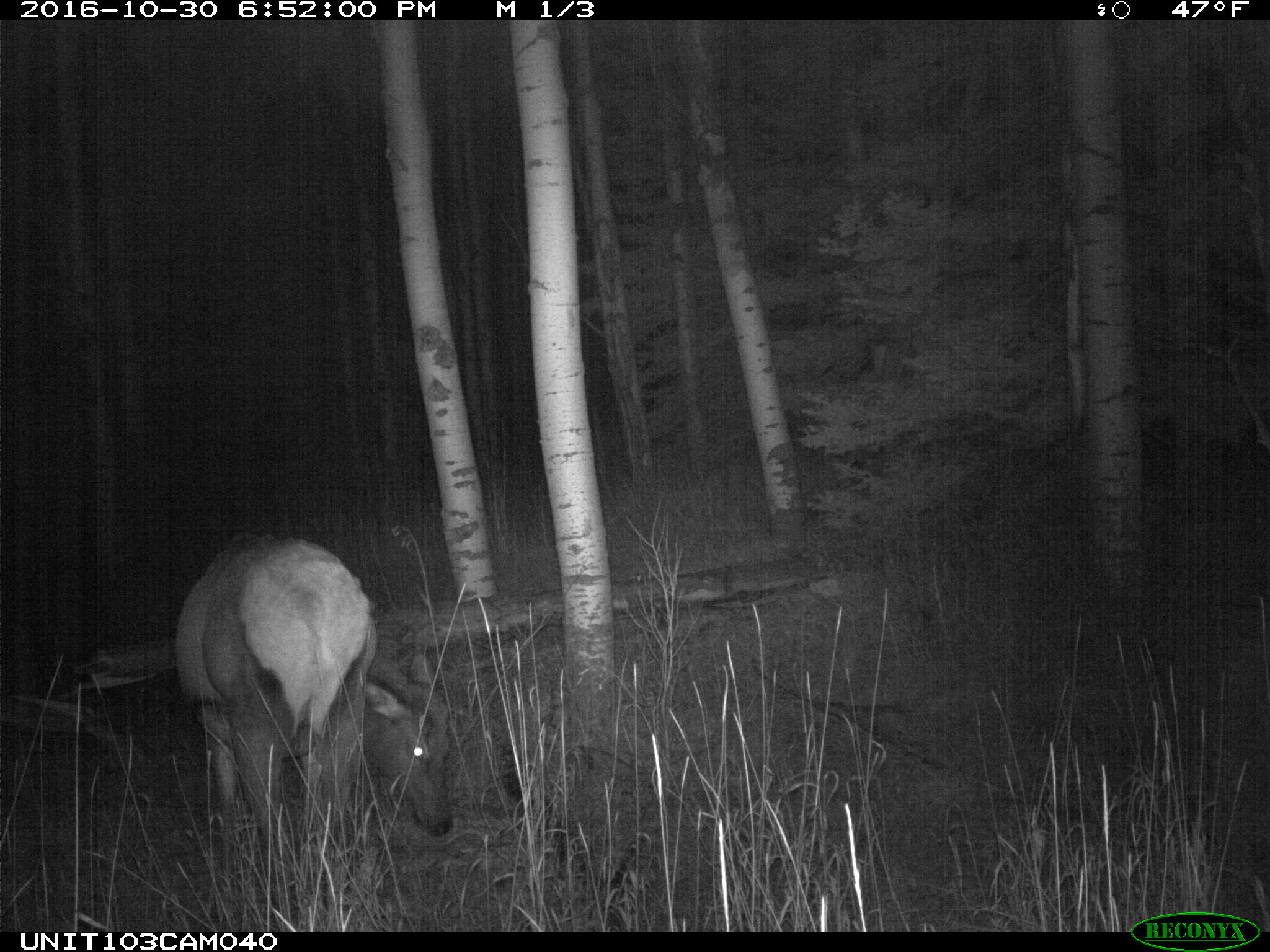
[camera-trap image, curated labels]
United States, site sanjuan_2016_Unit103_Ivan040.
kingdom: Animalia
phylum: Chordata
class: Mammalia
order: Artiodactyla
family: Cervidae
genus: Cervus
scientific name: Cervus elaphus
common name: red deer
Cervus elaphus (red deer).